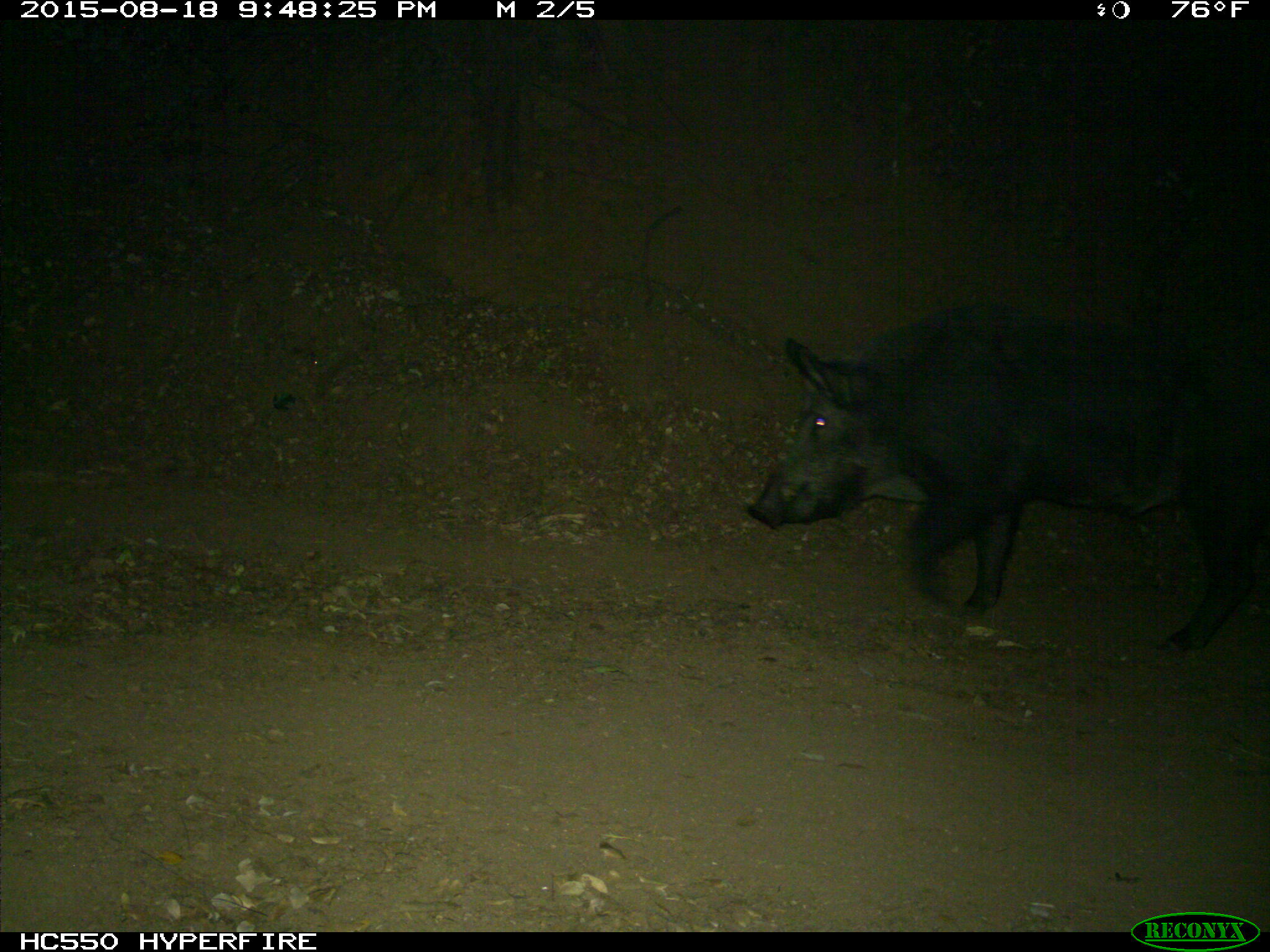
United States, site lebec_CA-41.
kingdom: Animalia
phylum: Chordata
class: Mammalia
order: Artiodactyla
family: Suidae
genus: Sus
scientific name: Sus scrofa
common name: wild boar